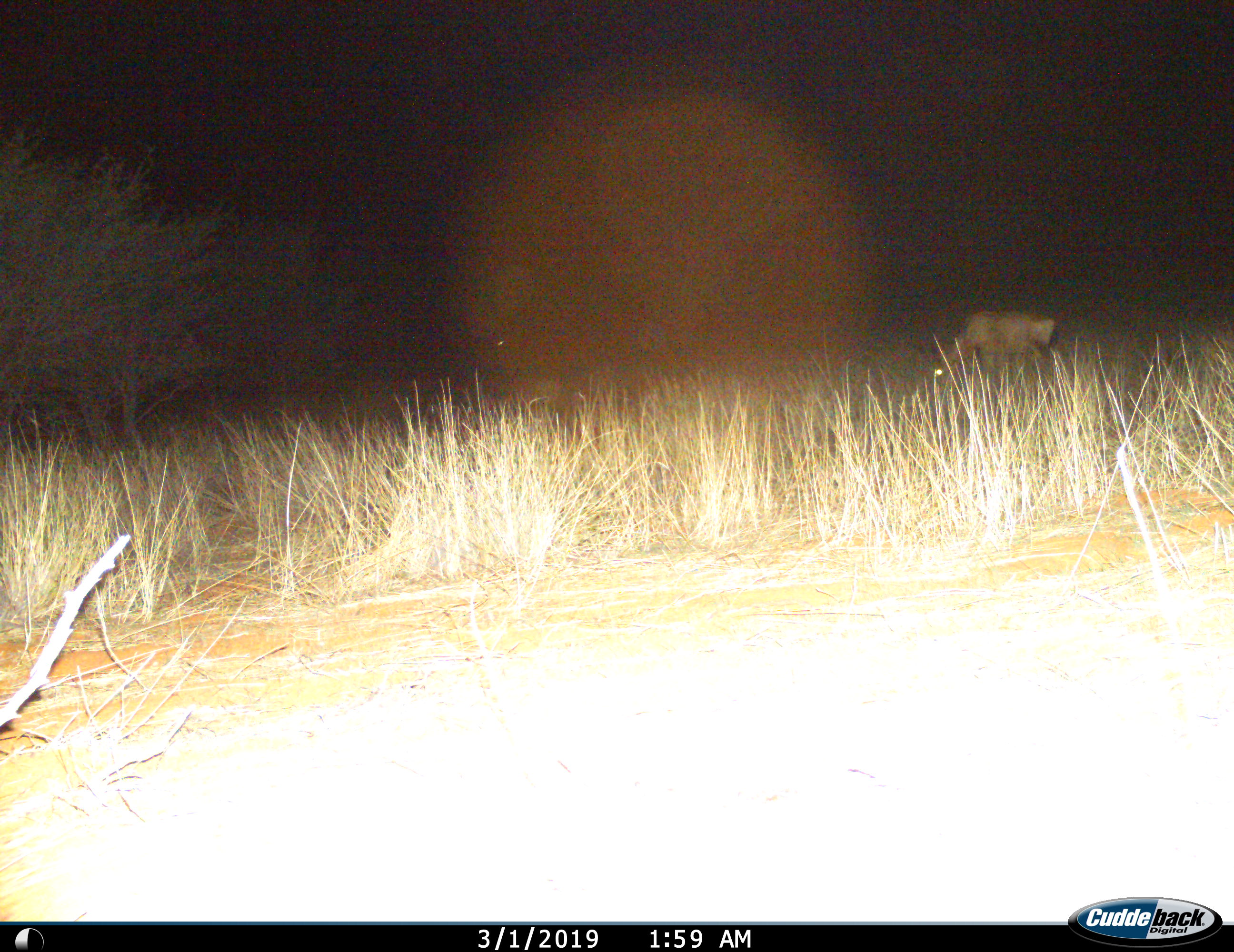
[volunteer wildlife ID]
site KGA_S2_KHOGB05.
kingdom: Animalia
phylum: Chordata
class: Mammalia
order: Artiodactyla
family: Bovidae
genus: Alcelaphus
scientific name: Alcelaphus buselaphus caama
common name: red hartebeest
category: hartebeestred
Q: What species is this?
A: Hartebeestred (red hartebeest) (Alcelaphus buselaphus caama).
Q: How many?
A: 1.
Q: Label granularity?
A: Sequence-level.